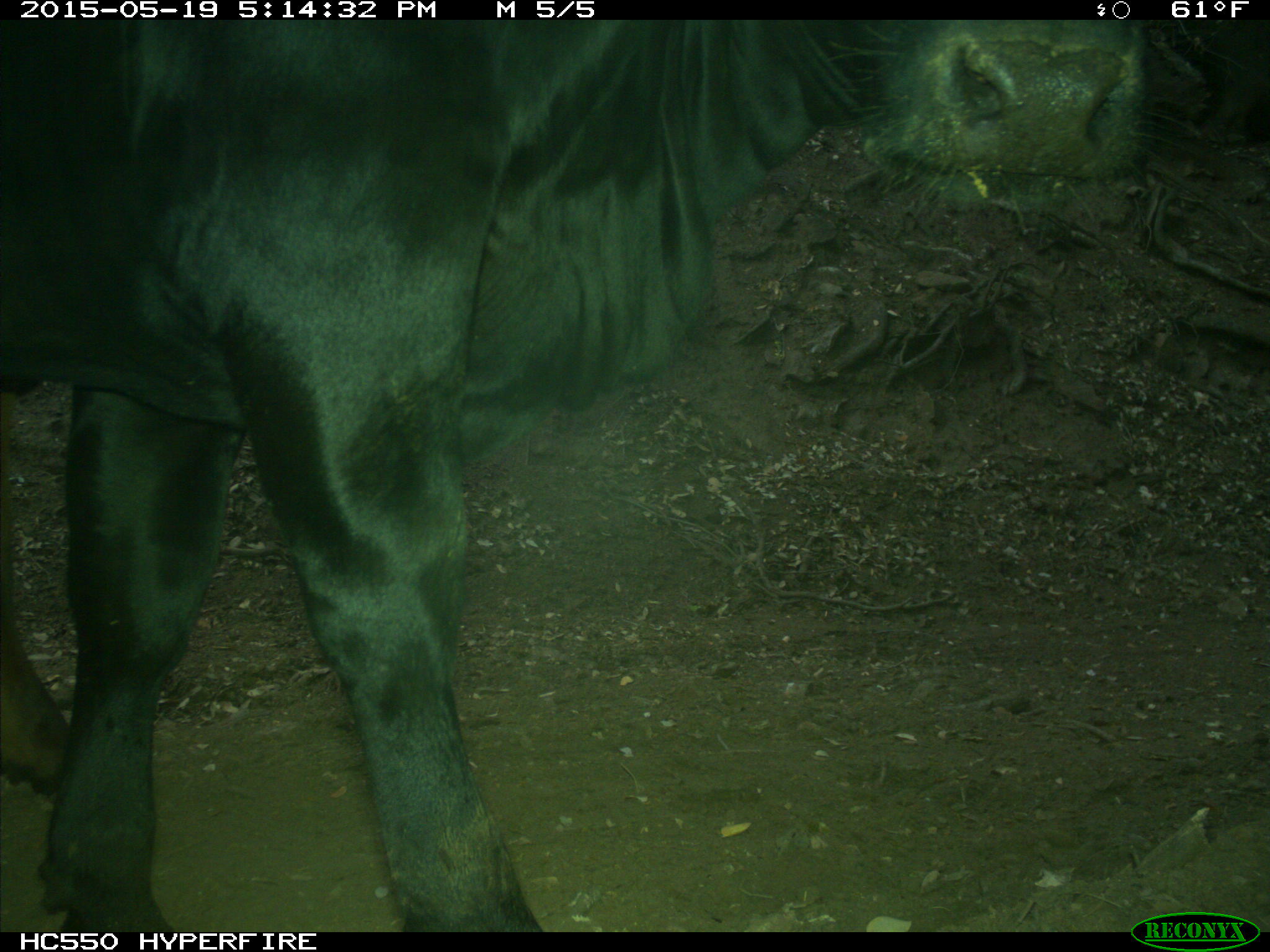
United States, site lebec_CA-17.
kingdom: Animalia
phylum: Chordata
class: Mammalia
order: Artiodactyla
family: Bovidae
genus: Bos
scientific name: Bos taurus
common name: domestic cow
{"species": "Bos taurus (domestic cow)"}